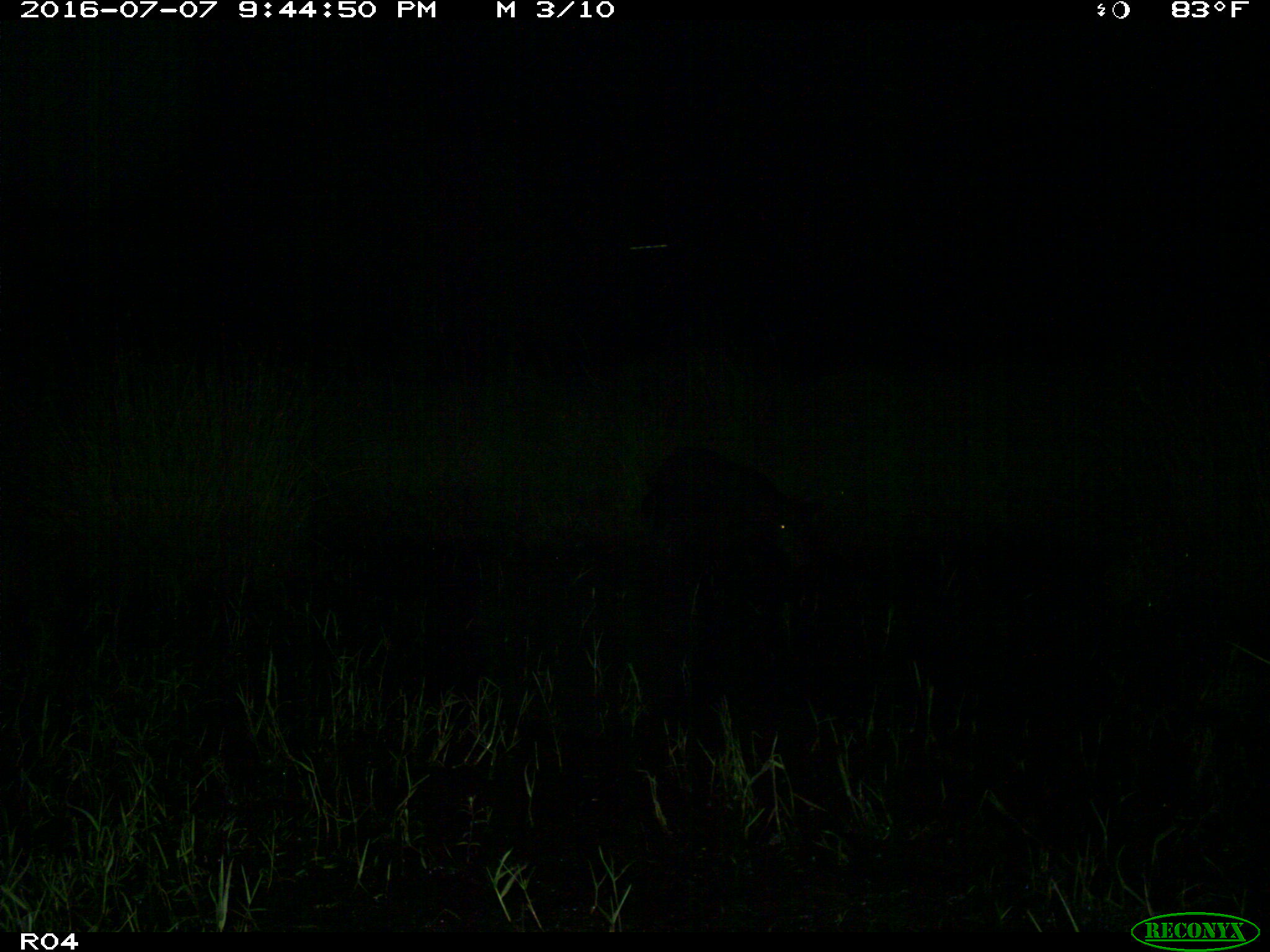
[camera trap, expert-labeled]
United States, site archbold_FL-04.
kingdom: Animalia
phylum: Chordata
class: Mammalia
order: Artiodactyla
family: Bovidae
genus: Bos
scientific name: Bos taurus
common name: domestic cow